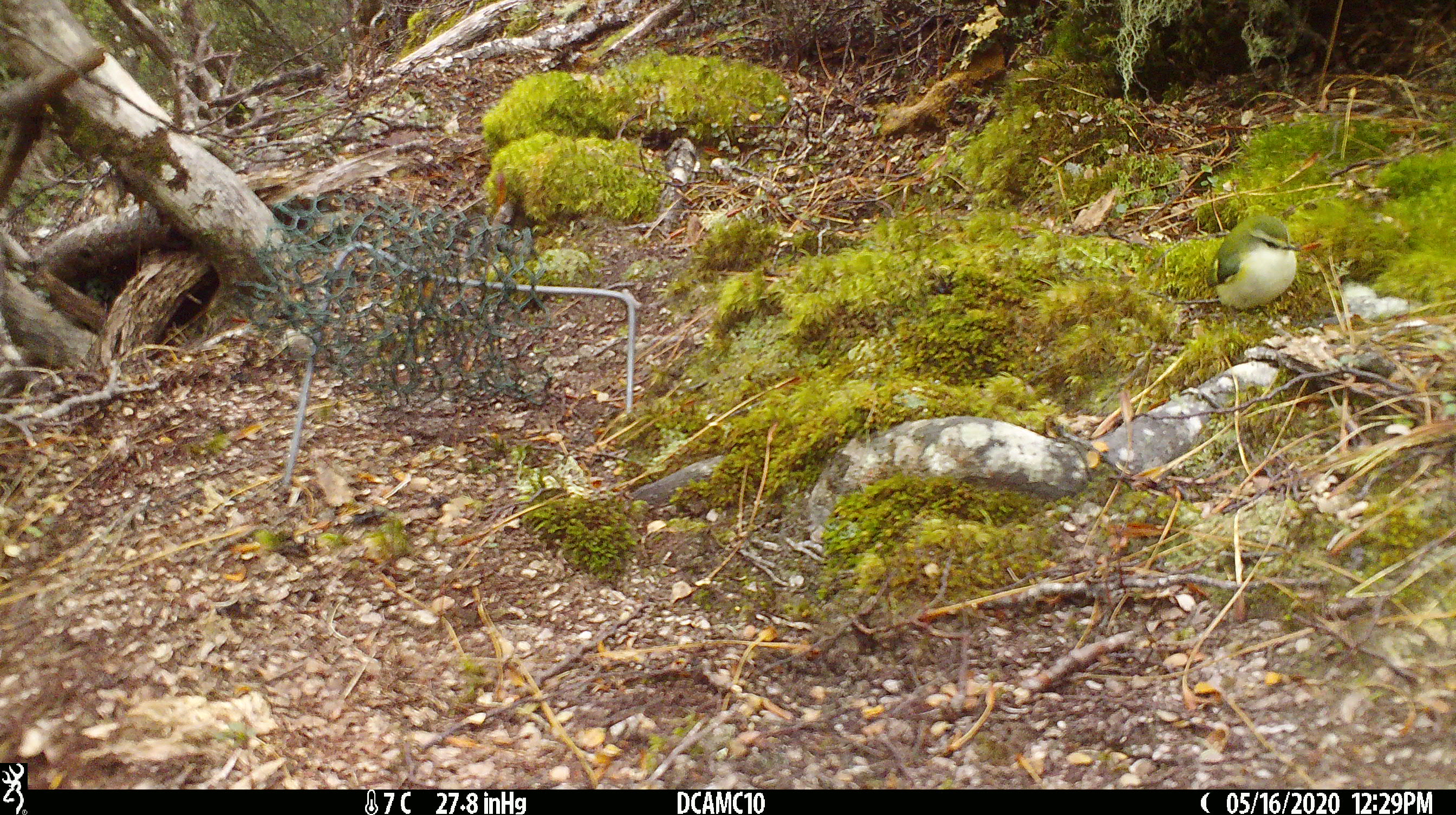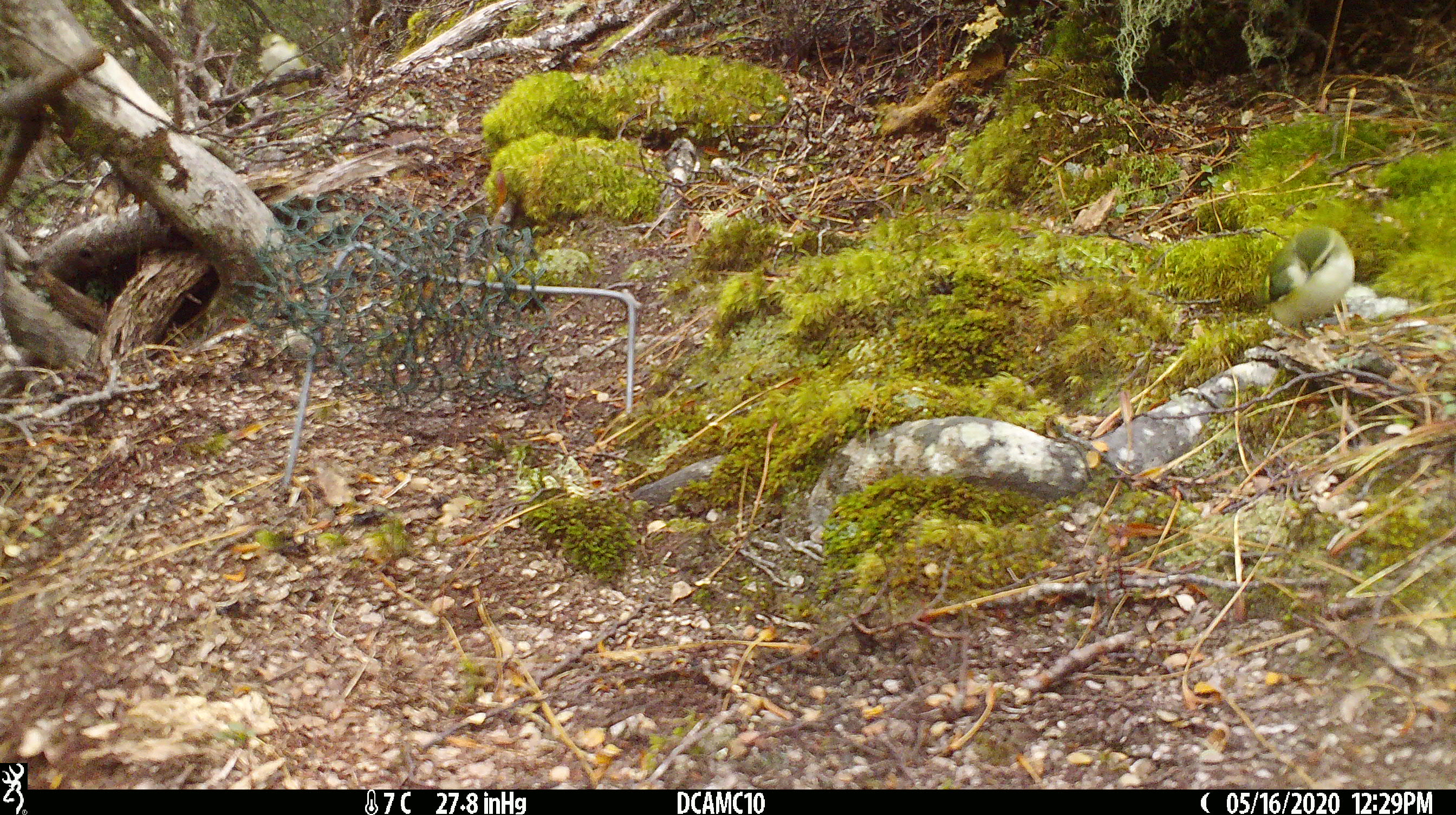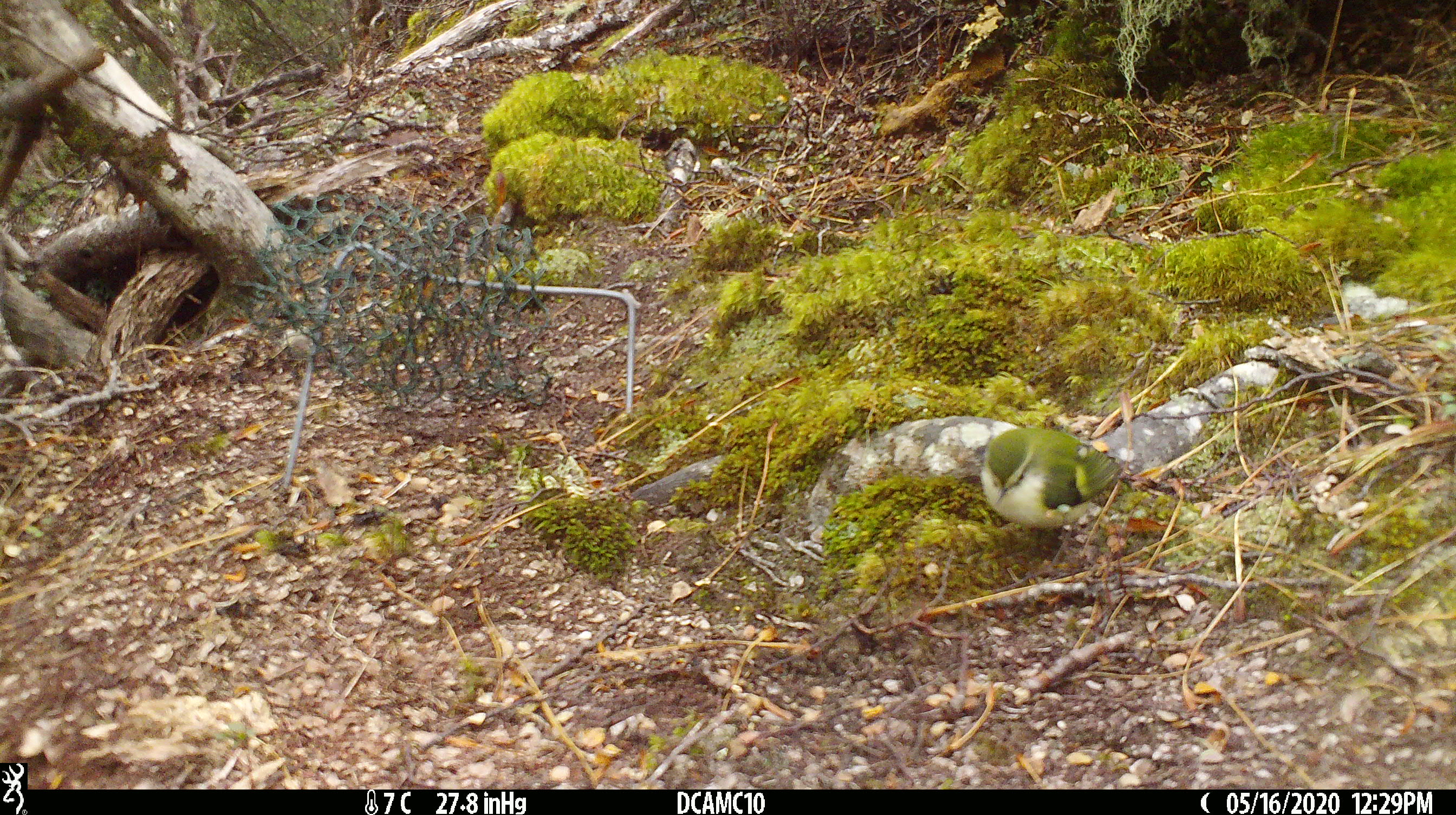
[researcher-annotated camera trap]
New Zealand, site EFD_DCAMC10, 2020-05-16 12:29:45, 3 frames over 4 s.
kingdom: Animalia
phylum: Chordata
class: Aves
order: Passeriformes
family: Acanthisittidae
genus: Acanthisitta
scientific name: Acanthisitta chloris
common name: rifleman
Rifleman (Acanthisitta chloris).